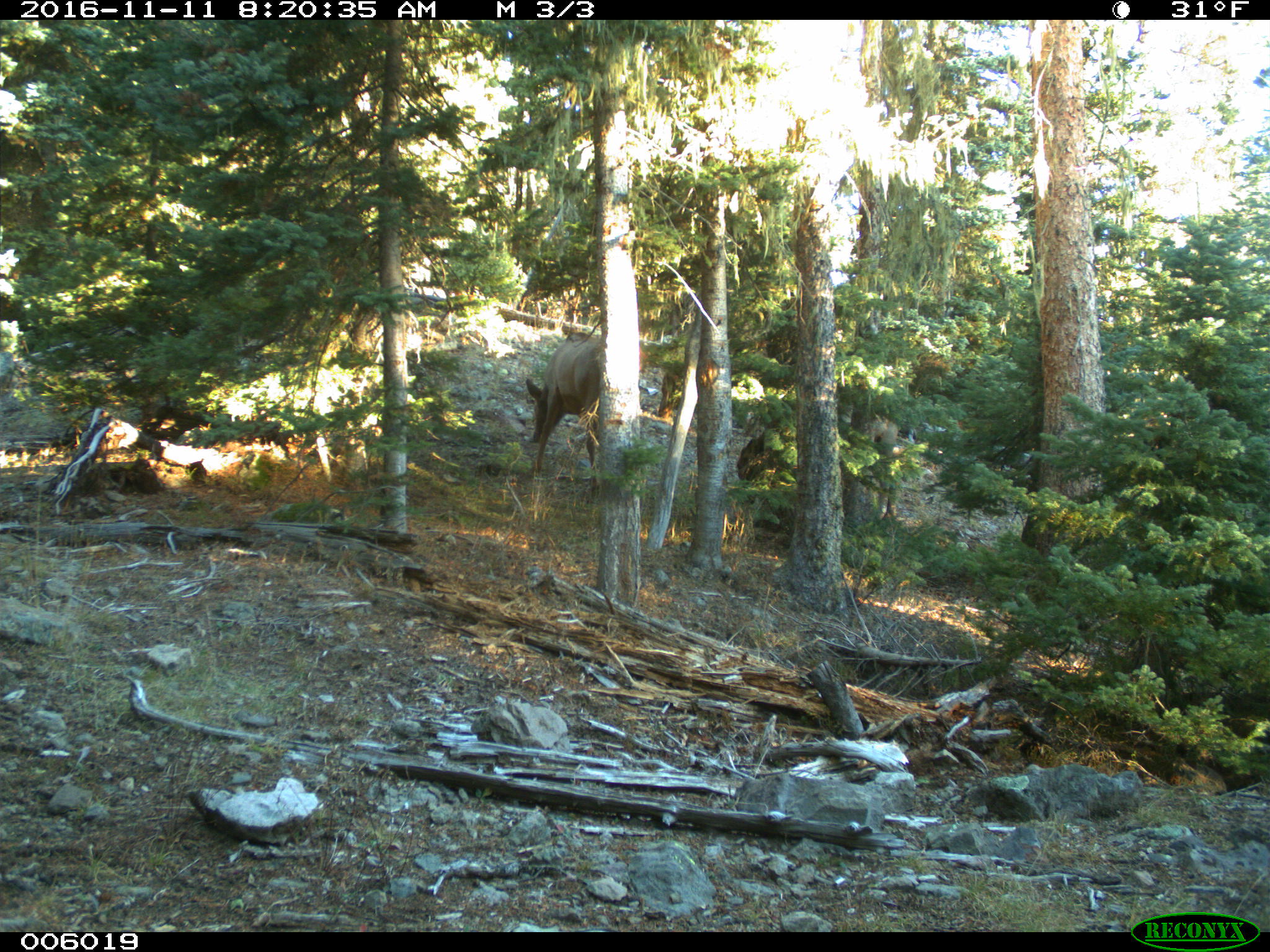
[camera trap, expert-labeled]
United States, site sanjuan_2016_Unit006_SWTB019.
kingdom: Animalia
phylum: Chordata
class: Mammalia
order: Artiodactyla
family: Cervidae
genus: Cervus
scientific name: Cervus elaphus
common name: red deer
Cervus elaphus (red deer).